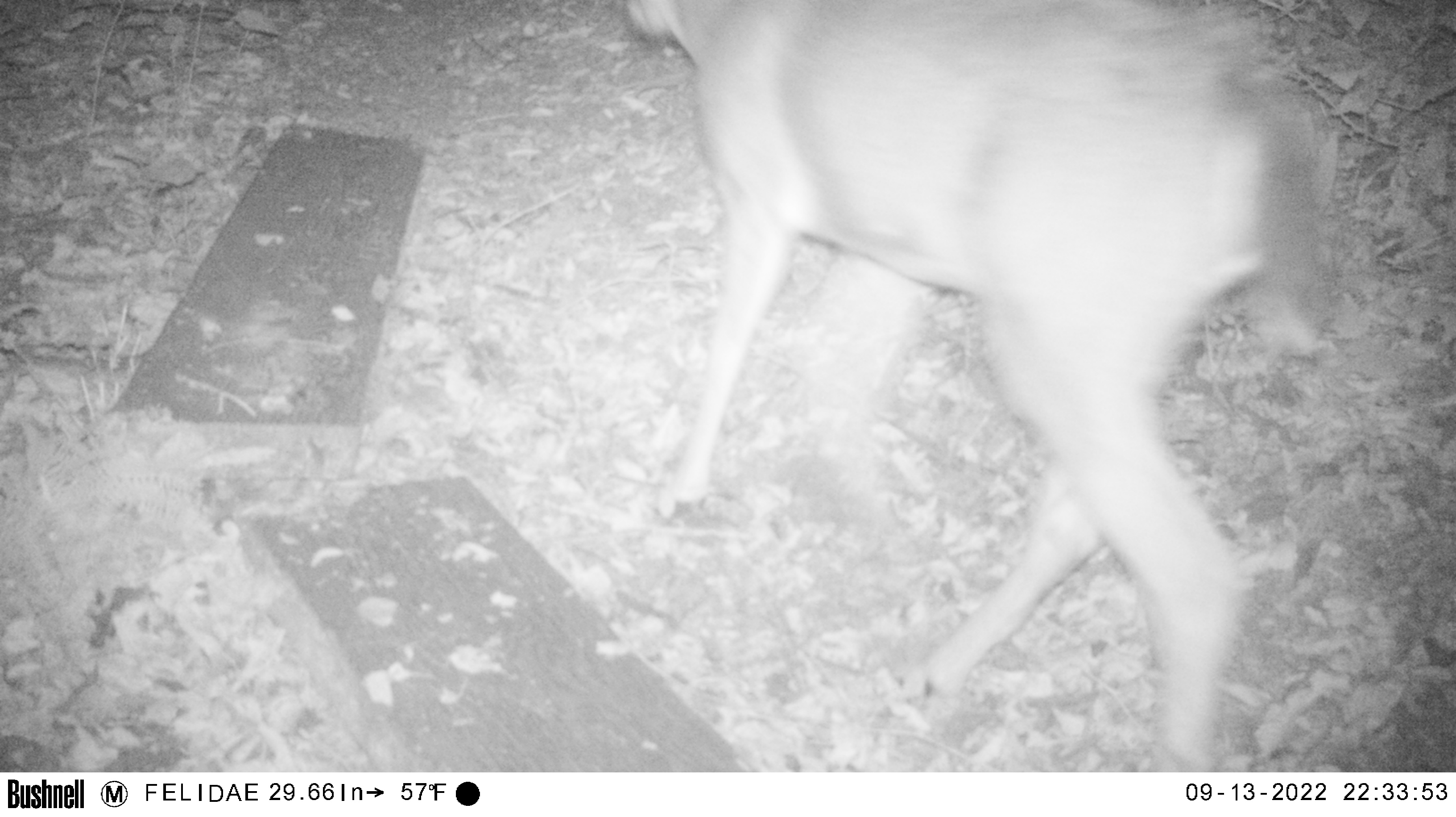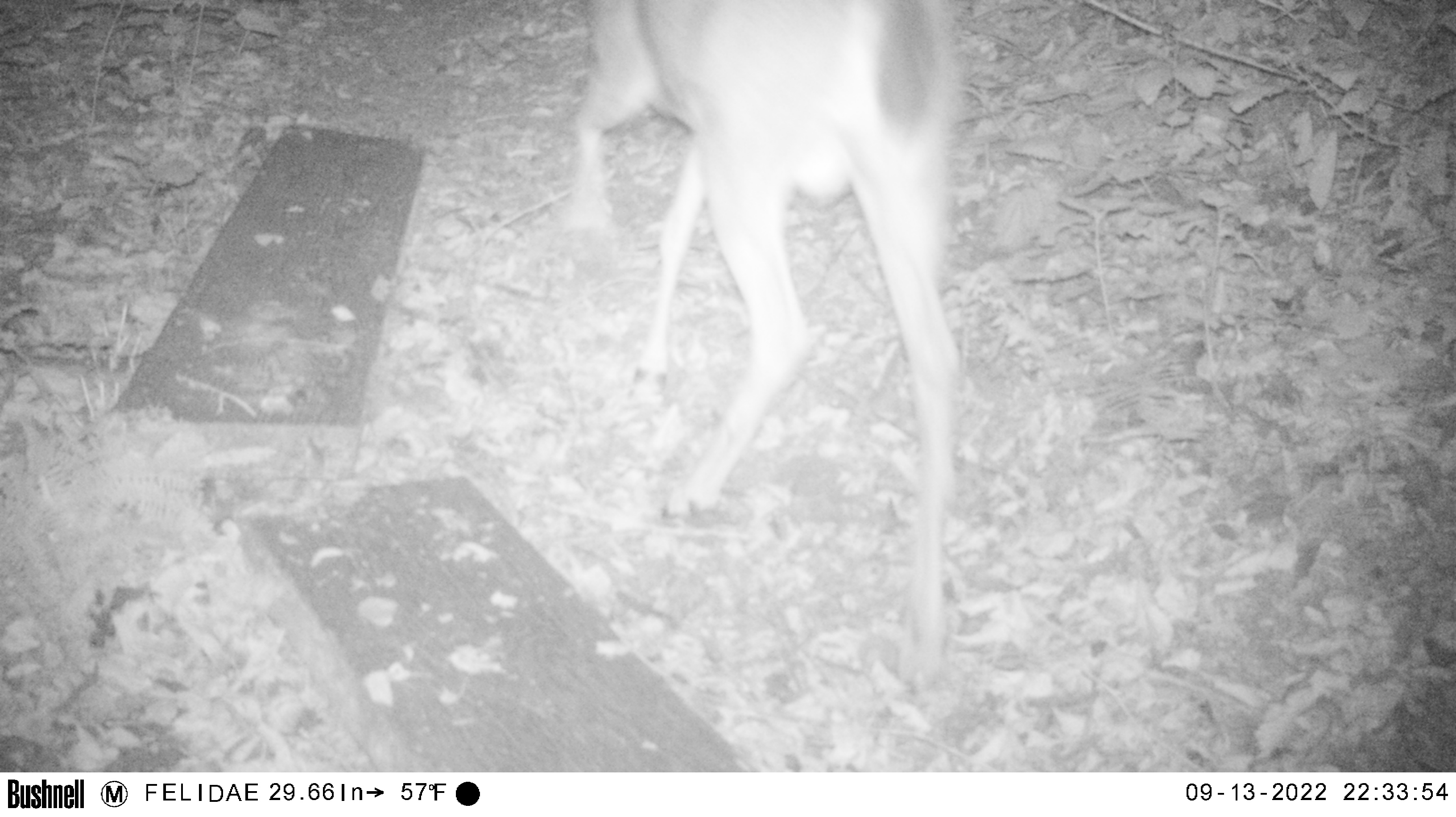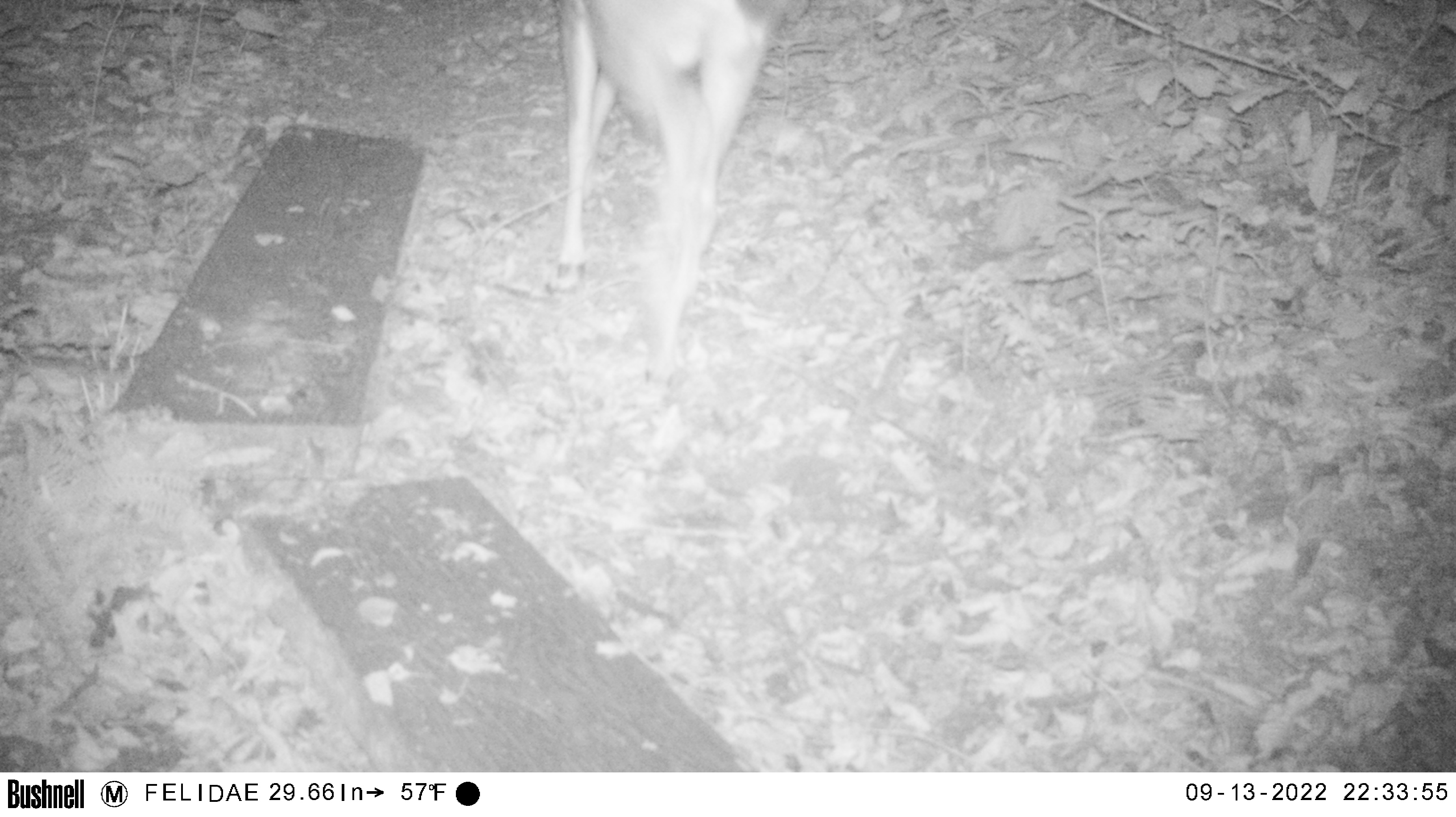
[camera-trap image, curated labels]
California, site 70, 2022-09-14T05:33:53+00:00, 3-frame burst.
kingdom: Animalia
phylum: Chordata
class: Mammalia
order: Artiodactyla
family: Cervidae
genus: Odocoileus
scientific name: Odocoileus hemionus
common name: mule deer